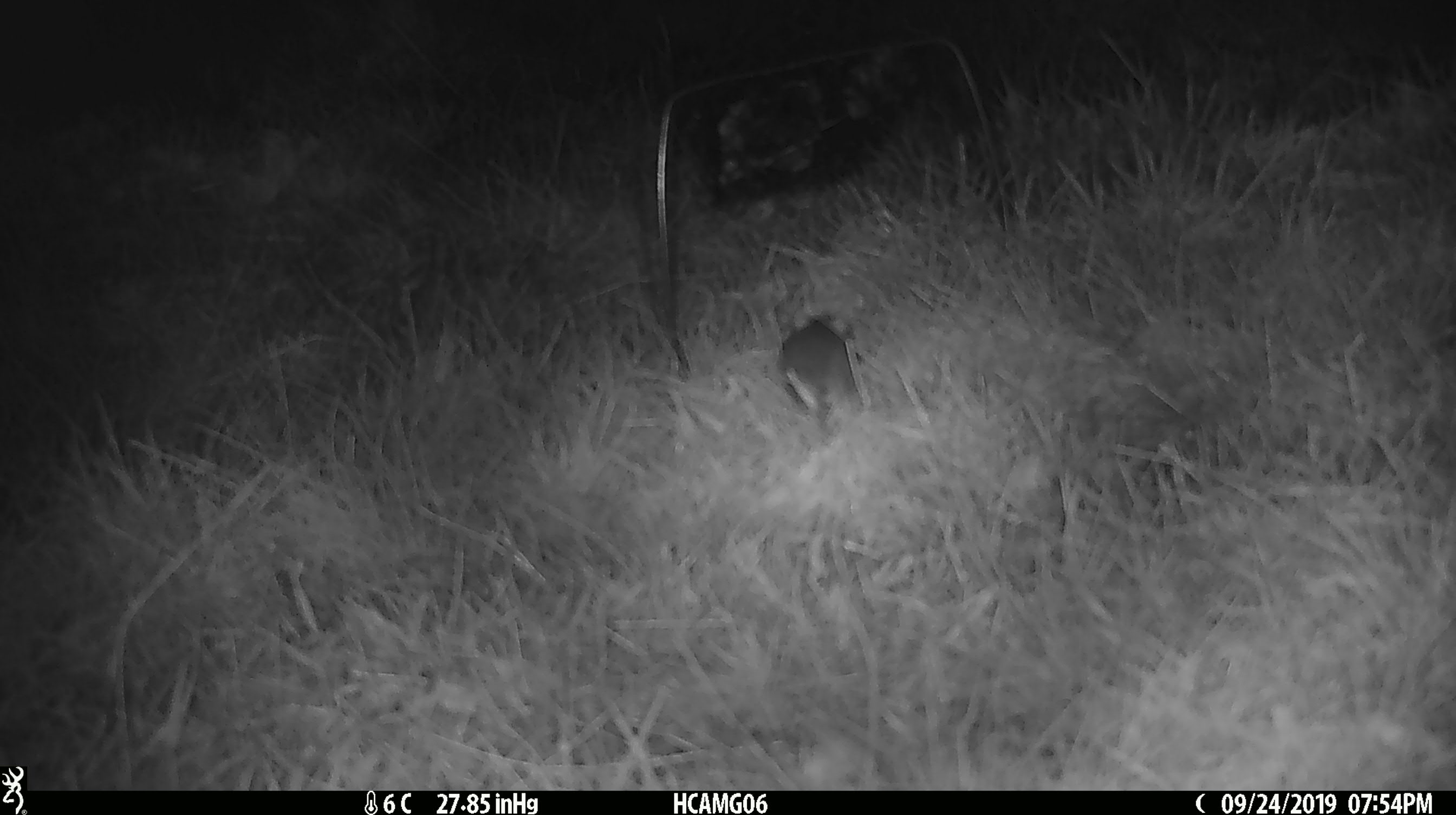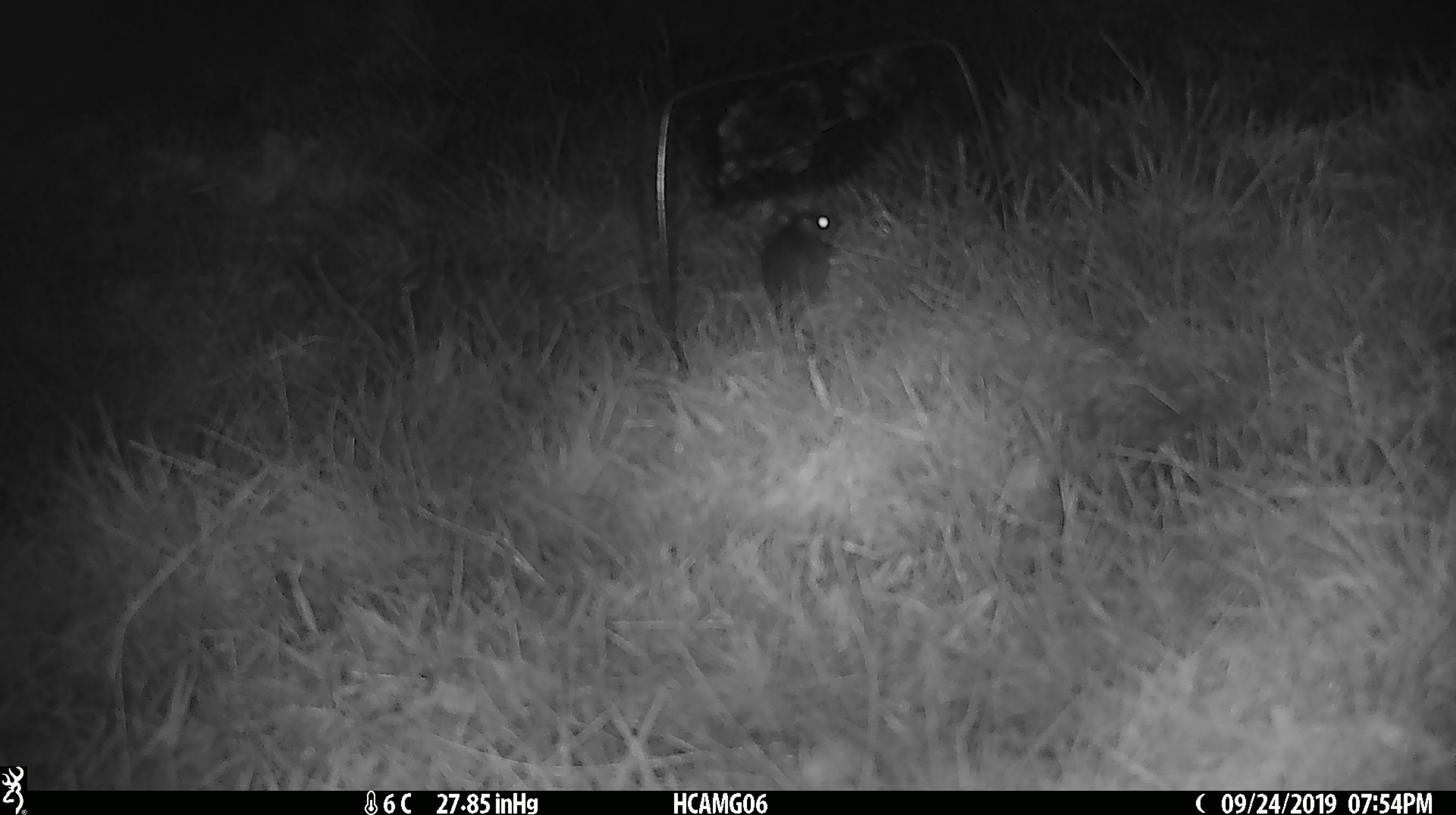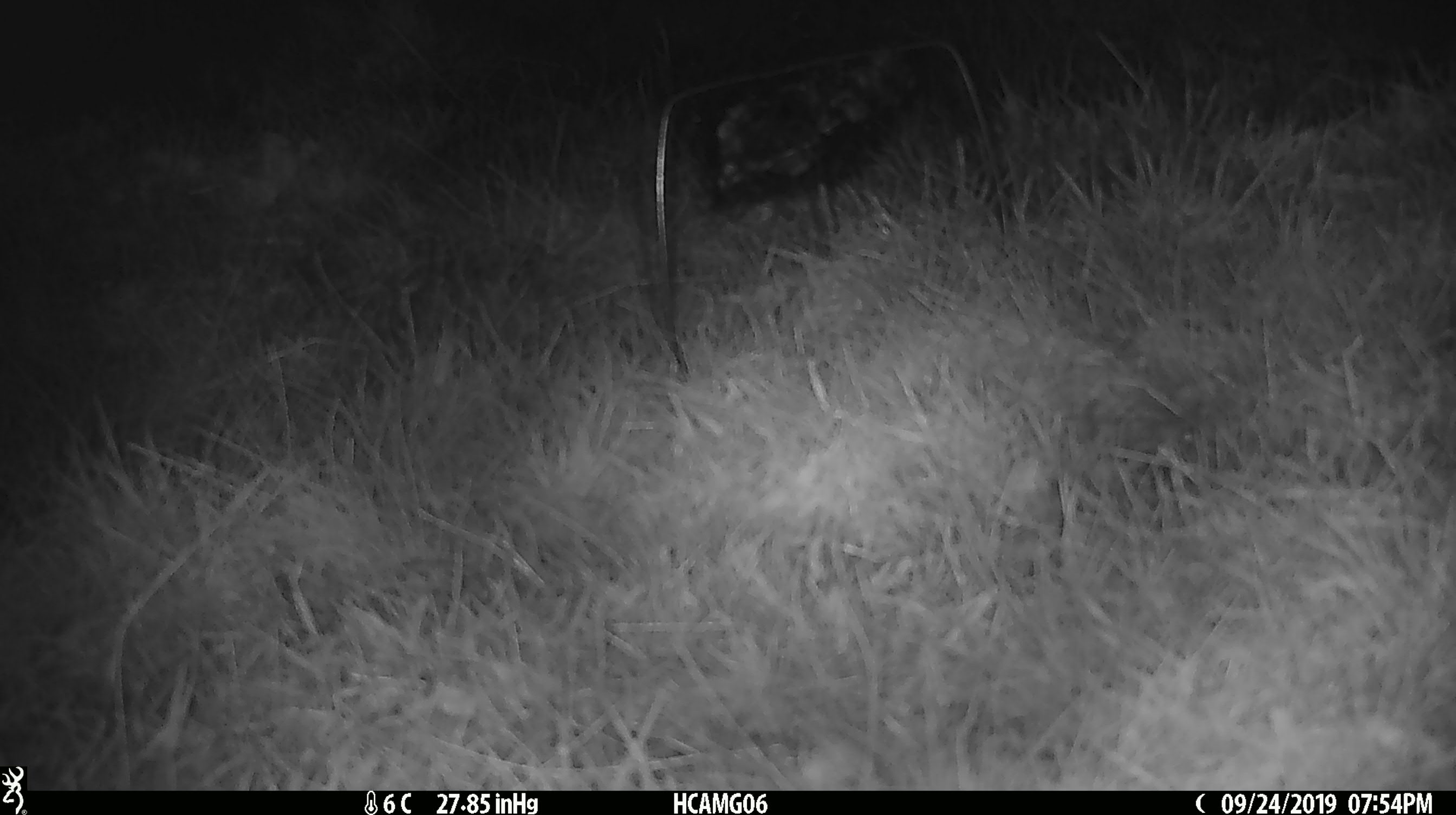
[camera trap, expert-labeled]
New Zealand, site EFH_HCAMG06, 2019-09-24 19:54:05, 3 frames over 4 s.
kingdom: Animalia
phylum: Chordata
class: Mammalia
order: Rodentia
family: Muridae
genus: Mus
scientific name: Mus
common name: mouse